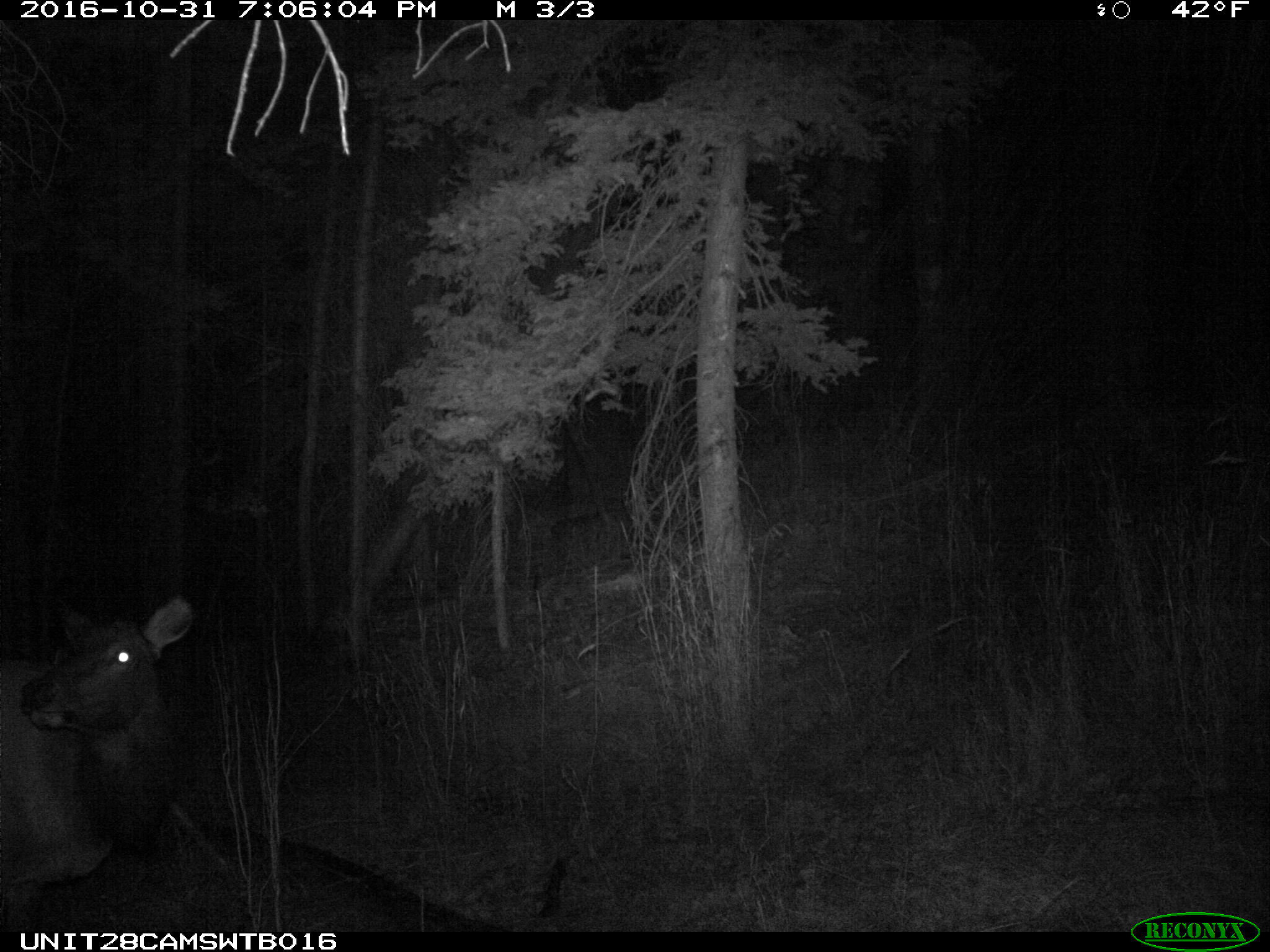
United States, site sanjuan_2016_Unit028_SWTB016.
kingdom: Animalia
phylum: Chordata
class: Mammalia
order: Artiodactyla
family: Cervidae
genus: Cervus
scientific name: Cervus elaphus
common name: red deer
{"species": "Cervus elaphus (red deer)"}